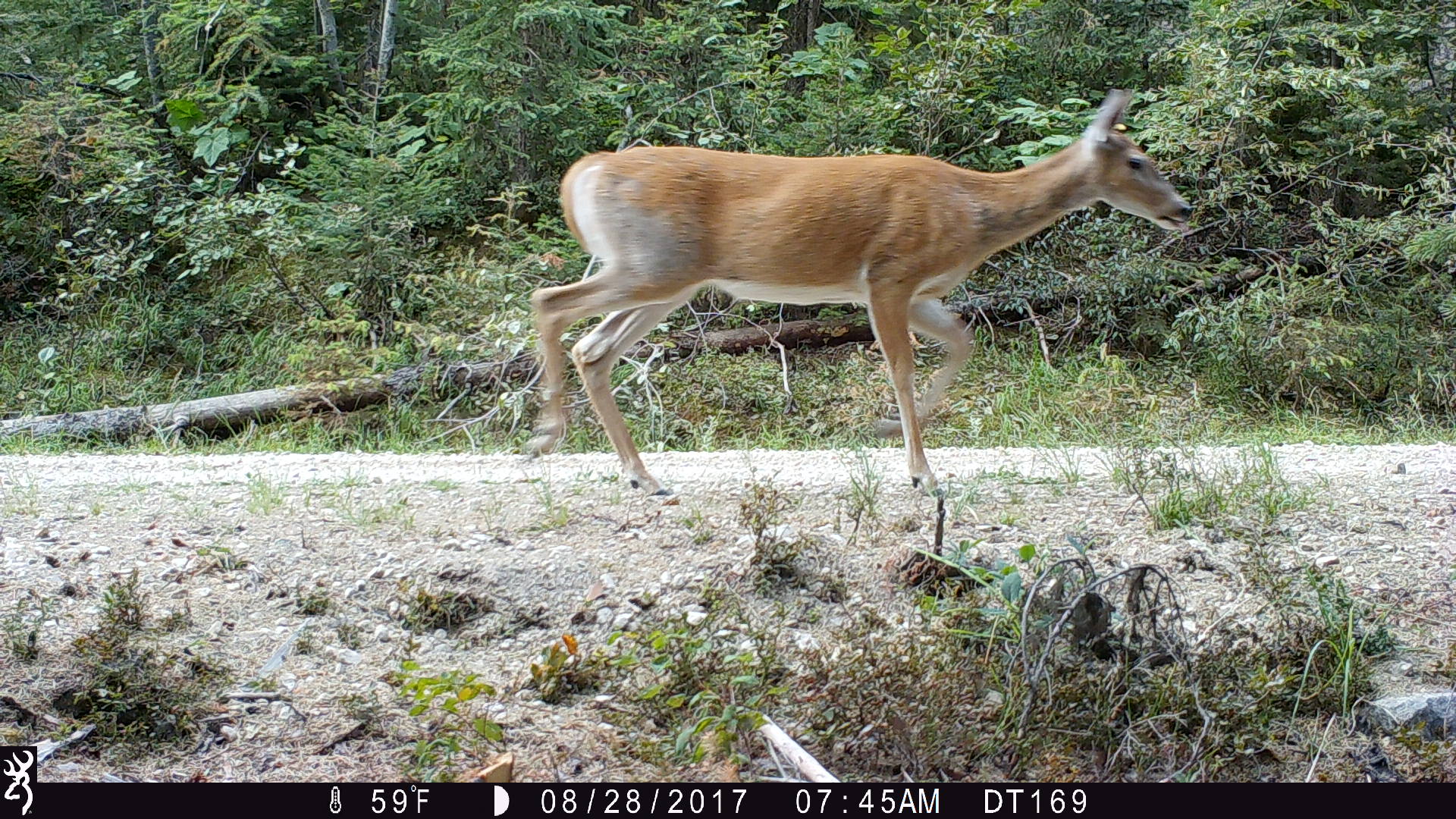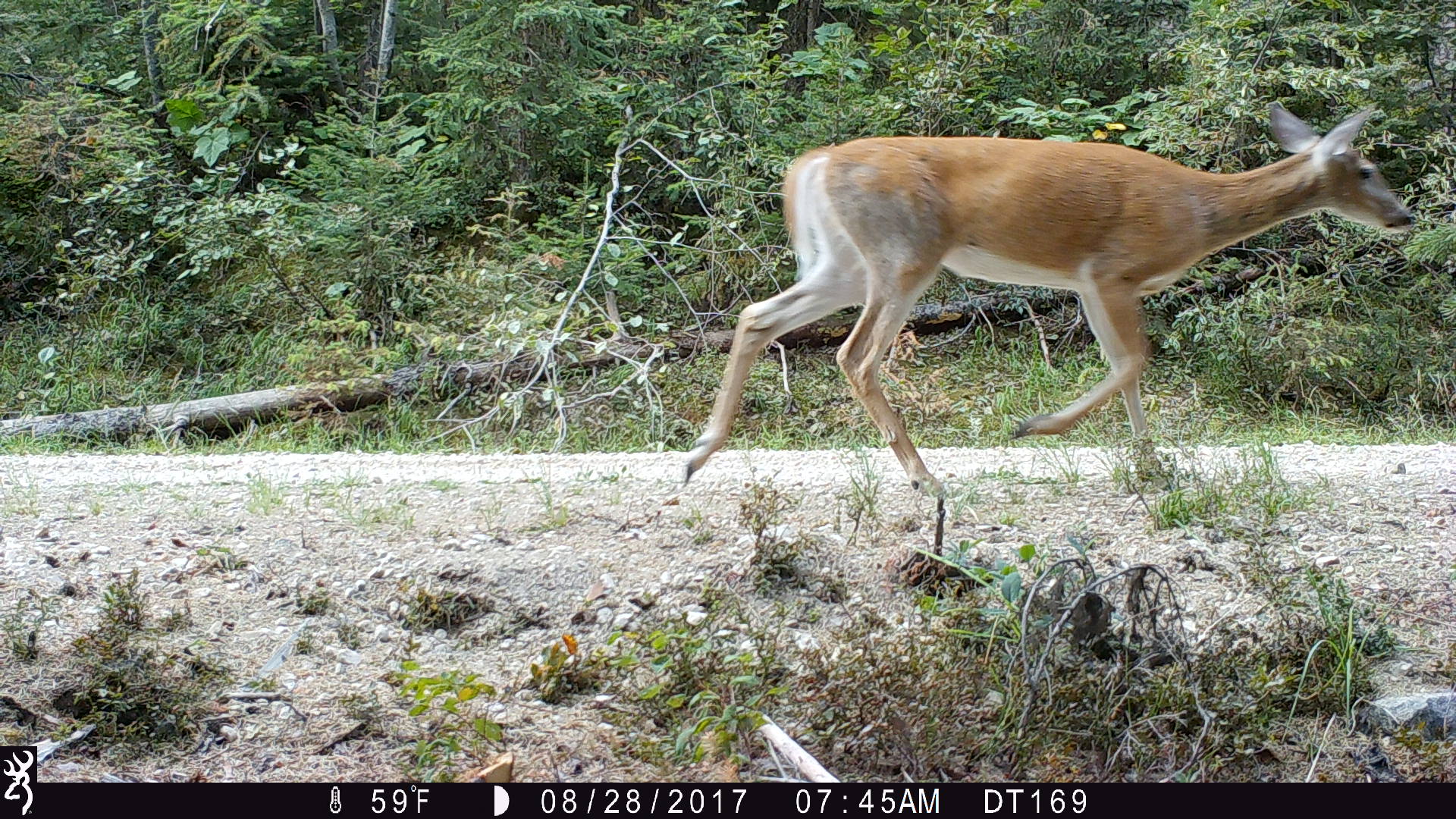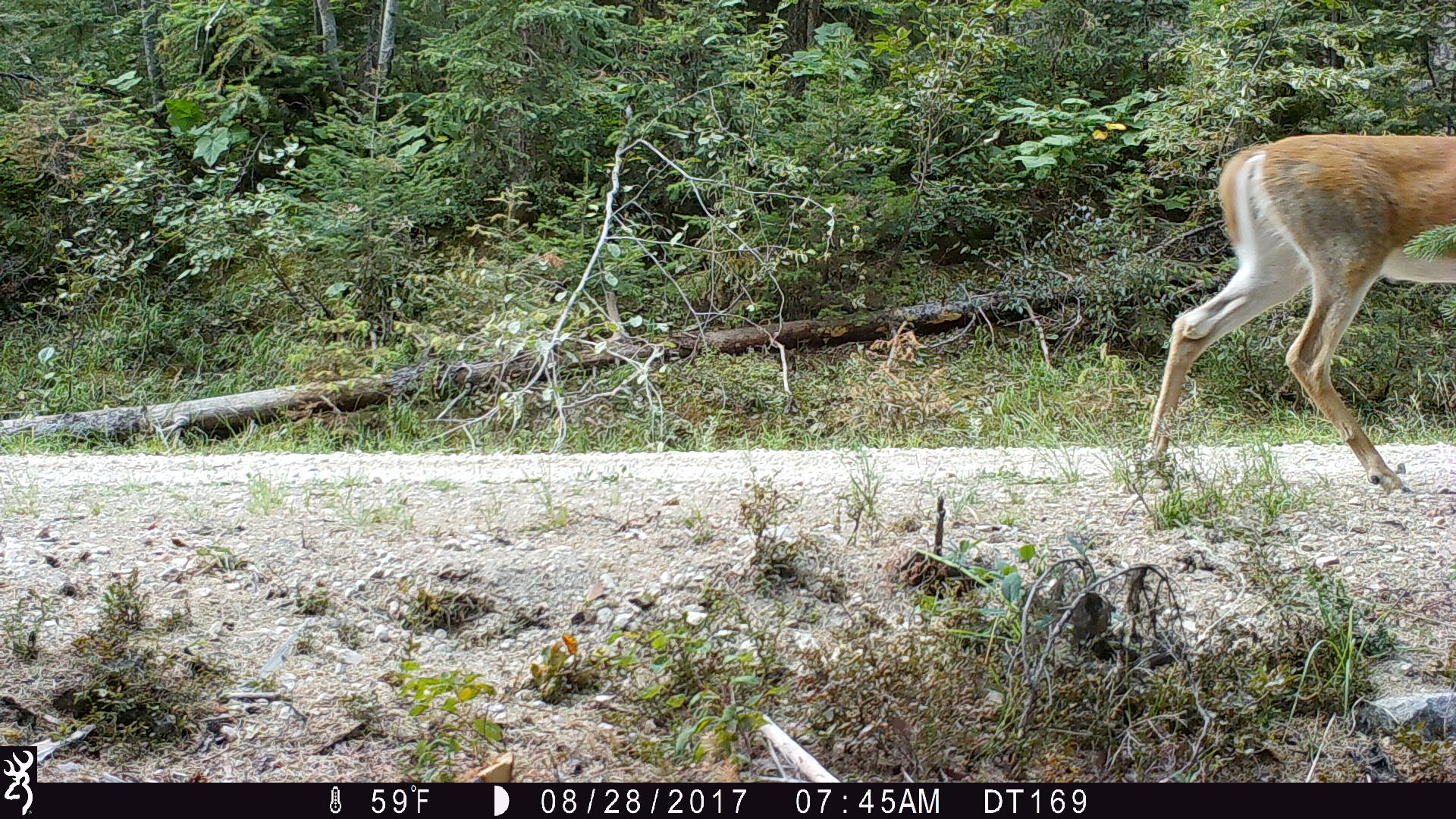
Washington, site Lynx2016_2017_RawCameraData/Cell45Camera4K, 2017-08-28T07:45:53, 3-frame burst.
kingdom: Animalia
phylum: Chordata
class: Mammalia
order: Artiodactyla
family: Cervidae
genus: Odocoileus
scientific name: Odocoileus virginianus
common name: white-tailed deer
Odocoileus virginianus (white-tailed deer). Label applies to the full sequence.